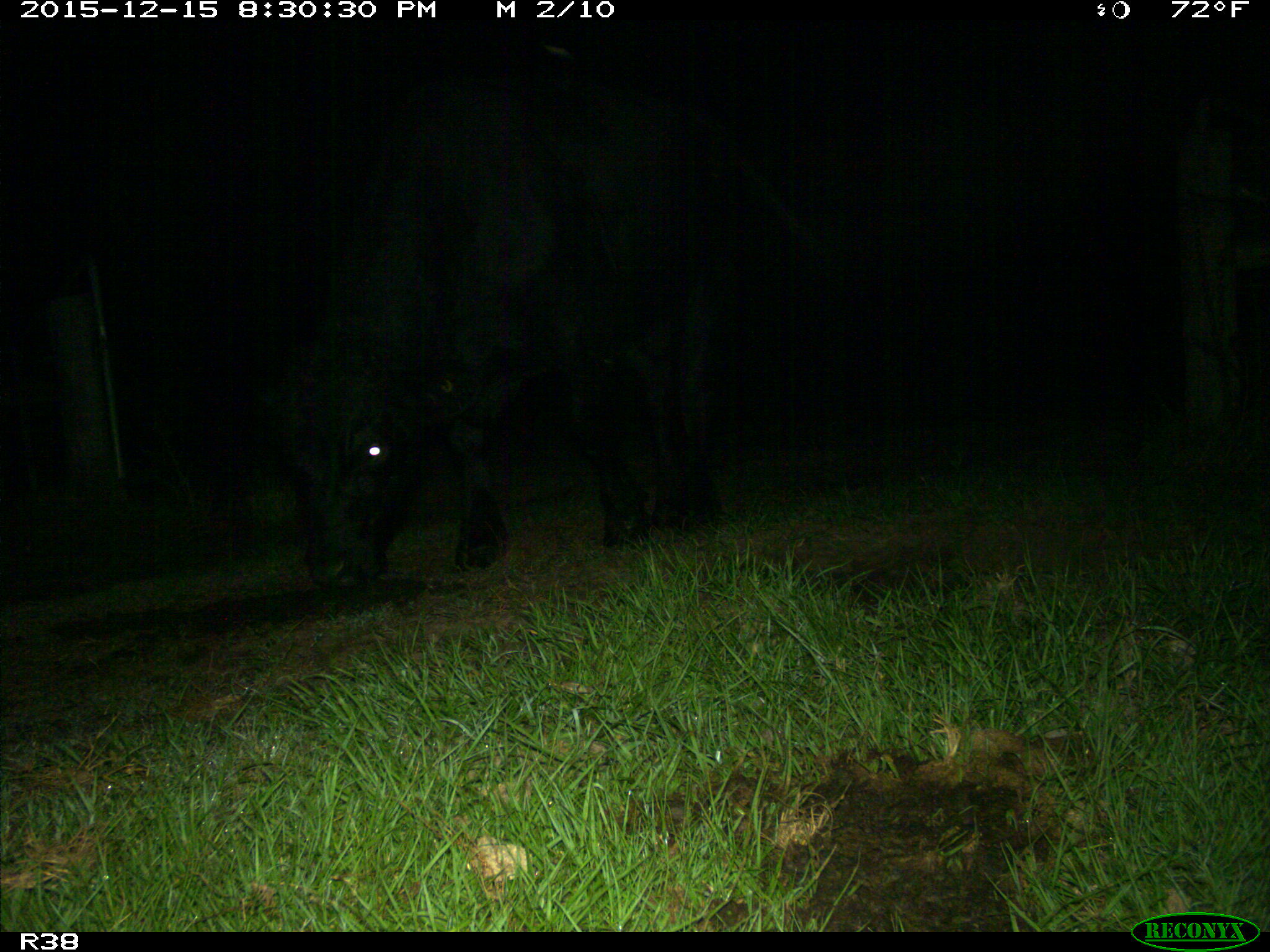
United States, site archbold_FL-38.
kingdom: Animalia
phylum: Chordata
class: Mammalia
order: Artiodactyla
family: Bovidae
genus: Bos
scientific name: Bos taurus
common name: domestic cow